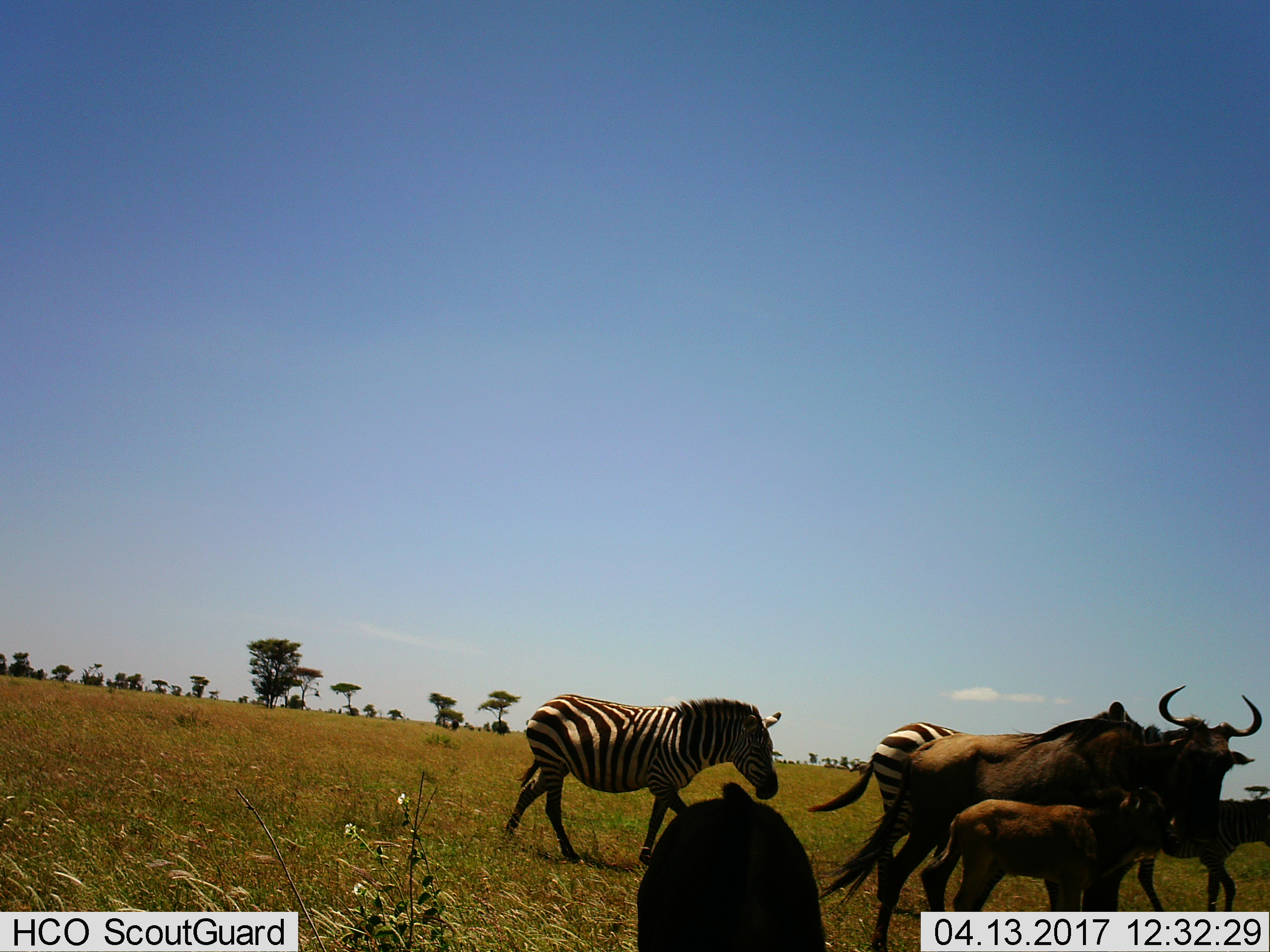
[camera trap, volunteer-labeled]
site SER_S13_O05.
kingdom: Animalia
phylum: Chordata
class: Mammalia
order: Artiodactyla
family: Bovidae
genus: Connochaetes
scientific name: Connochaetes taurinus taurinus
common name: blue wildebeest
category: wildebeestblue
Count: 3.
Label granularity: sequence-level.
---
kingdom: Animalia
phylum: Chordata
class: Mammalia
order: Perissodactyla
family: Equidae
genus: Equus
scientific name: Equus quagga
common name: plains zebra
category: zebraplains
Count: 3.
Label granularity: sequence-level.